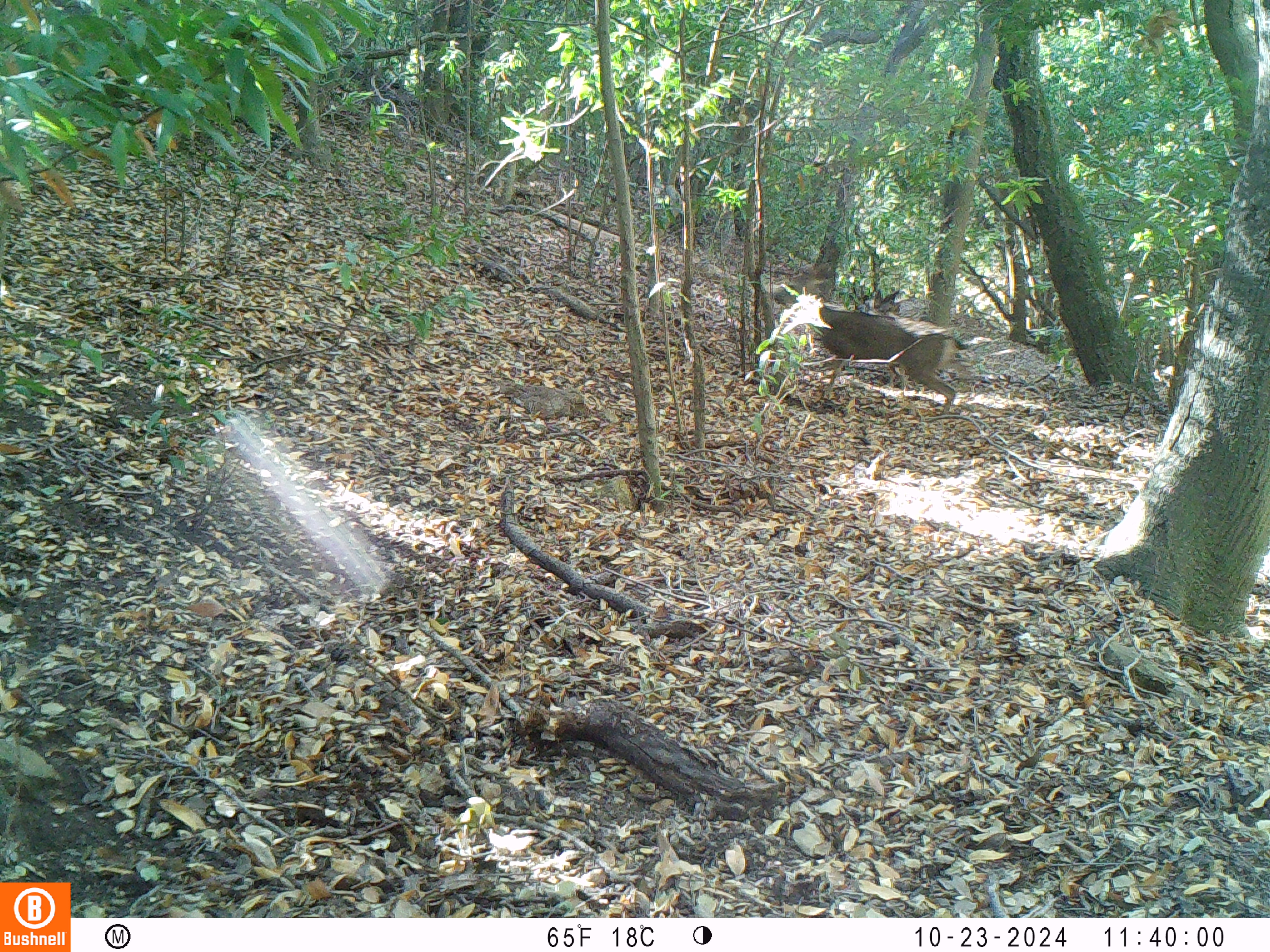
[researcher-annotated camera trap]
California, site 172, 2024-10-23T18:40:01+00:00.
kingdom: Animalia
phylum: Chordata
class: Mammalia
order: Artiodactyla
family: Cervidae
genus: Odocoileus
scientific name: Odocoileus hemionus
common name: mule deer